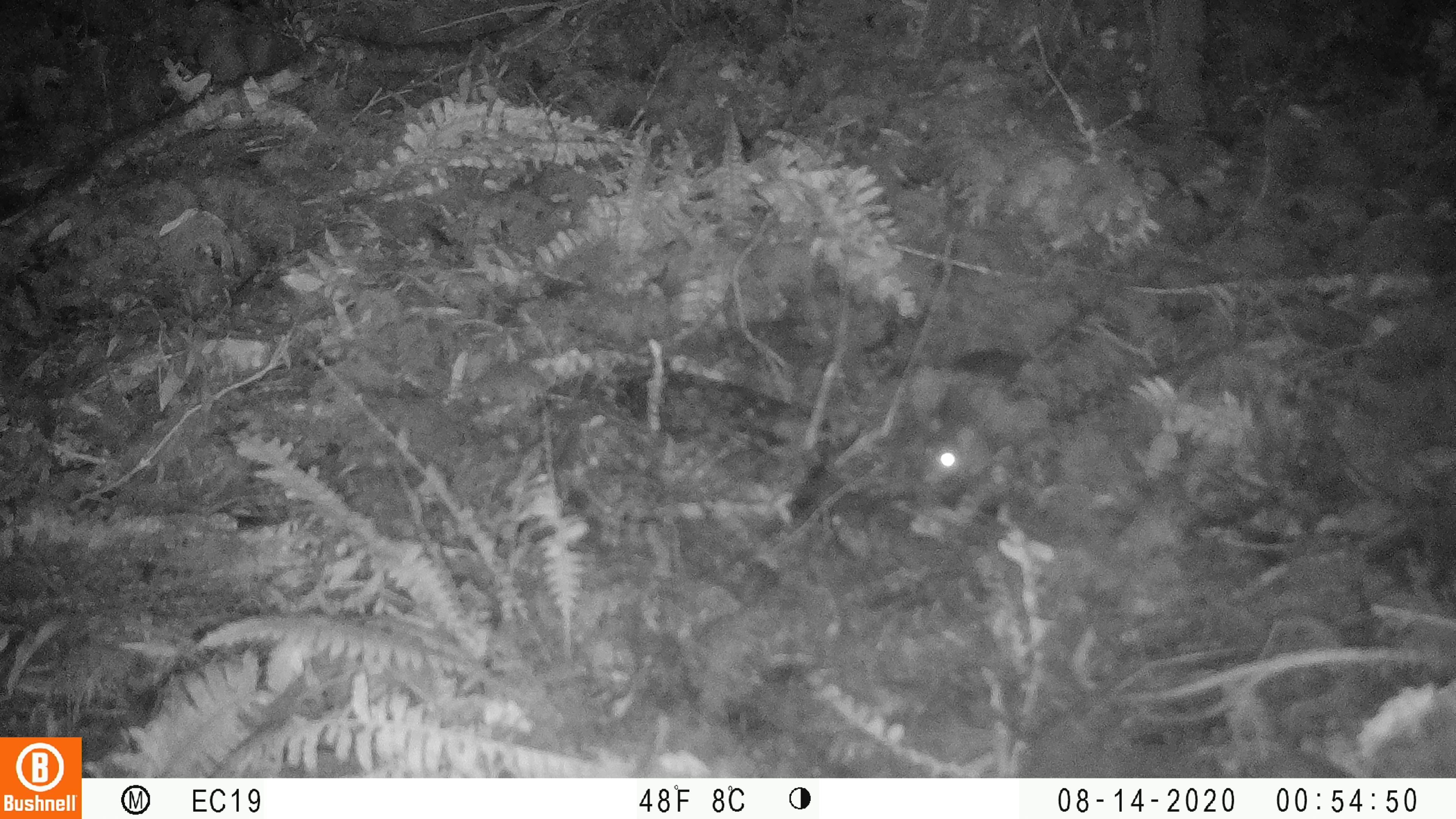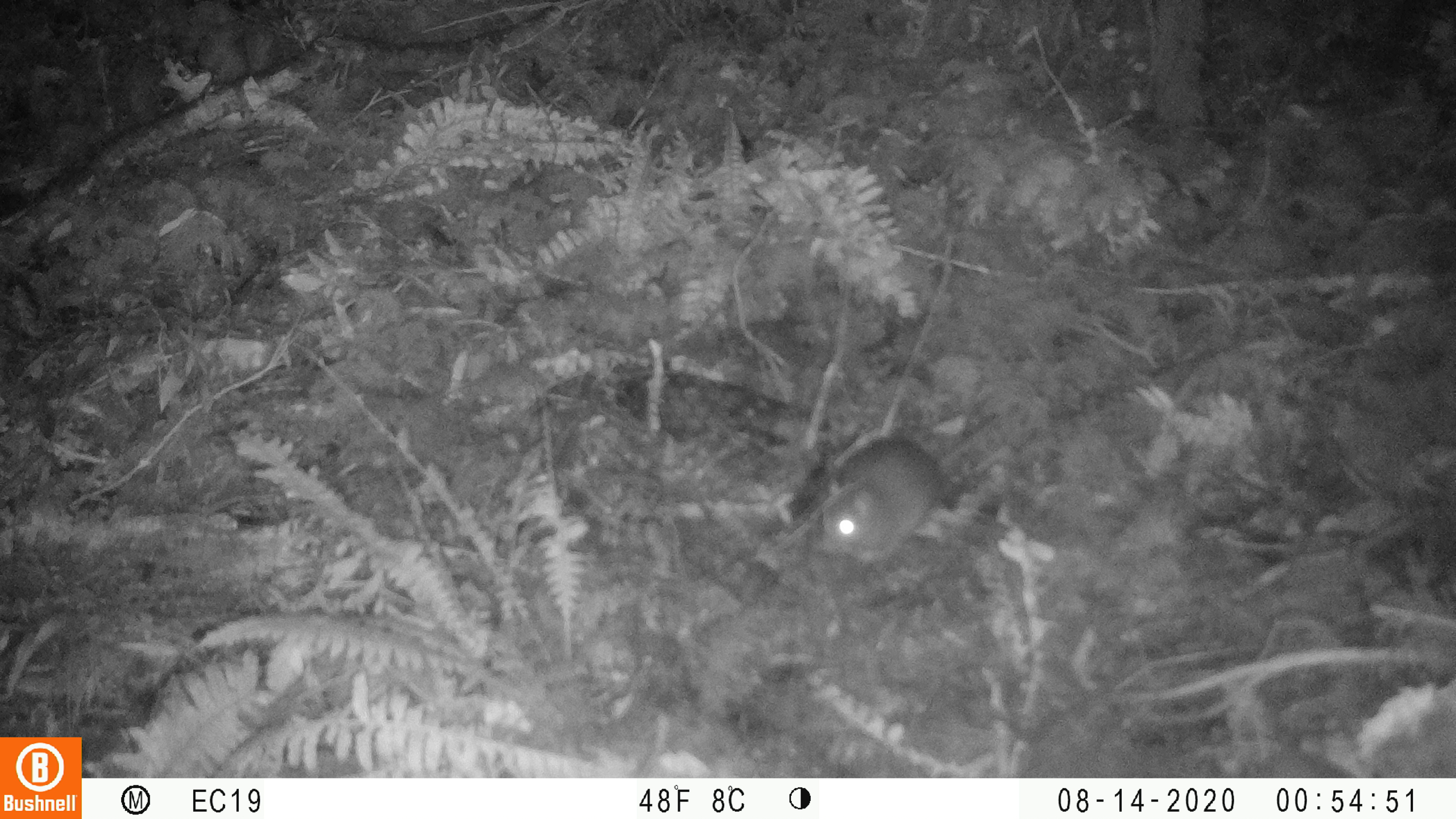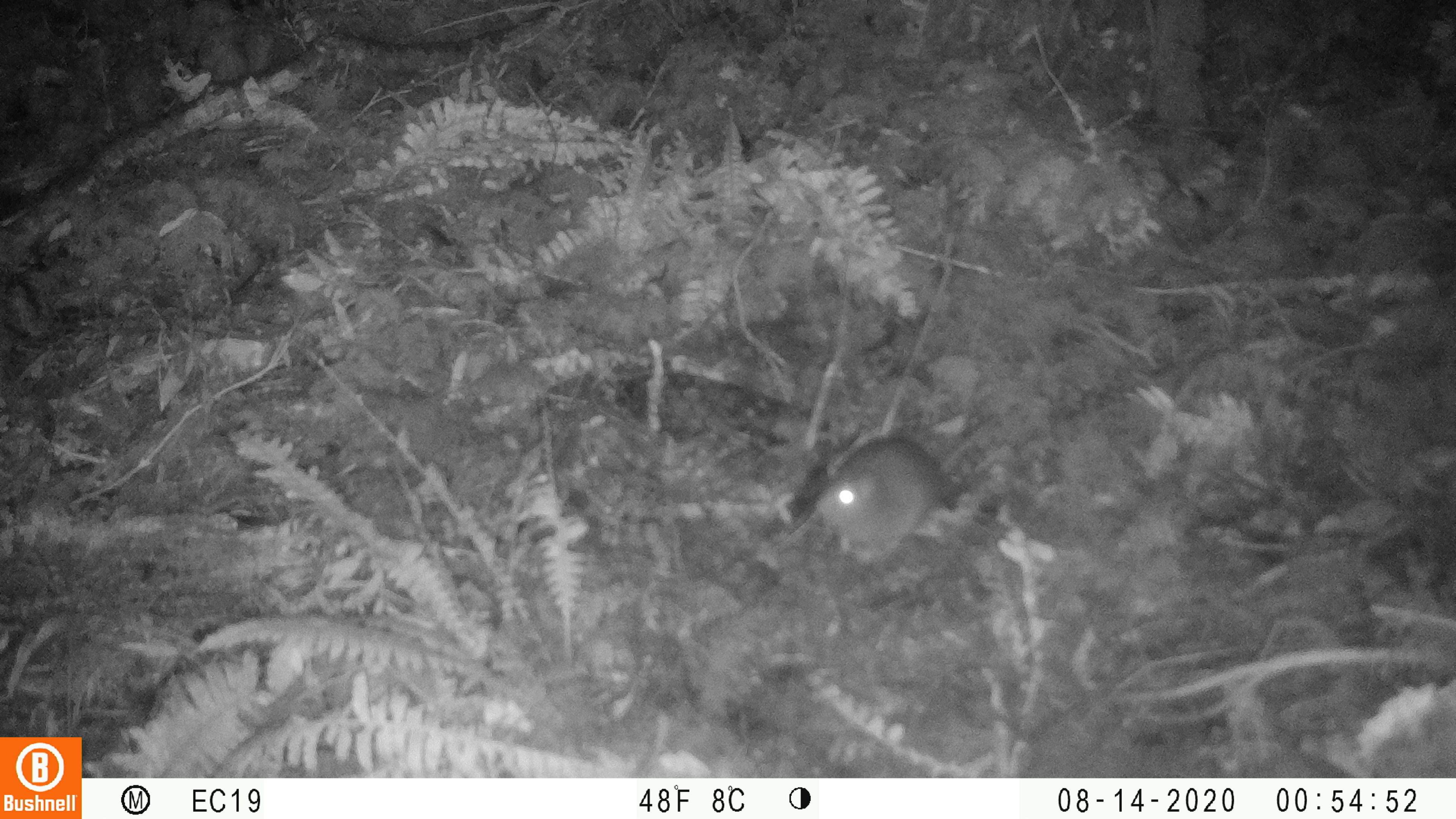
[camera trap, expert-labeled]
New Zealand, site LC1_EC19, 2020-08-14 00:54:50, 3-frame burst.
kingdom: Animalia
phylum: Chordata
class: Mammalia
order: Rodentia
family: Muridae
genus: Rattus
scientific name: Rattus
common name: rat